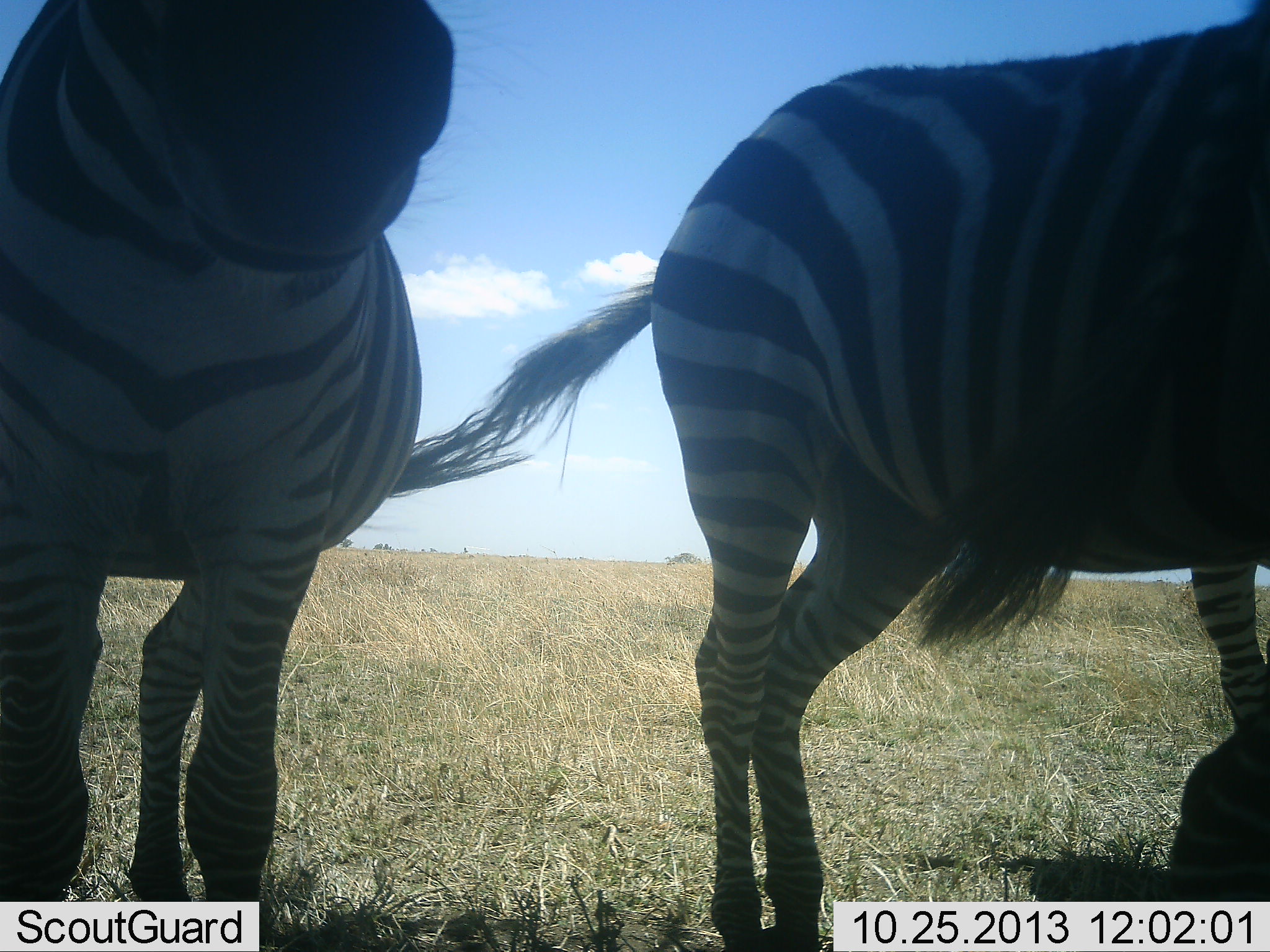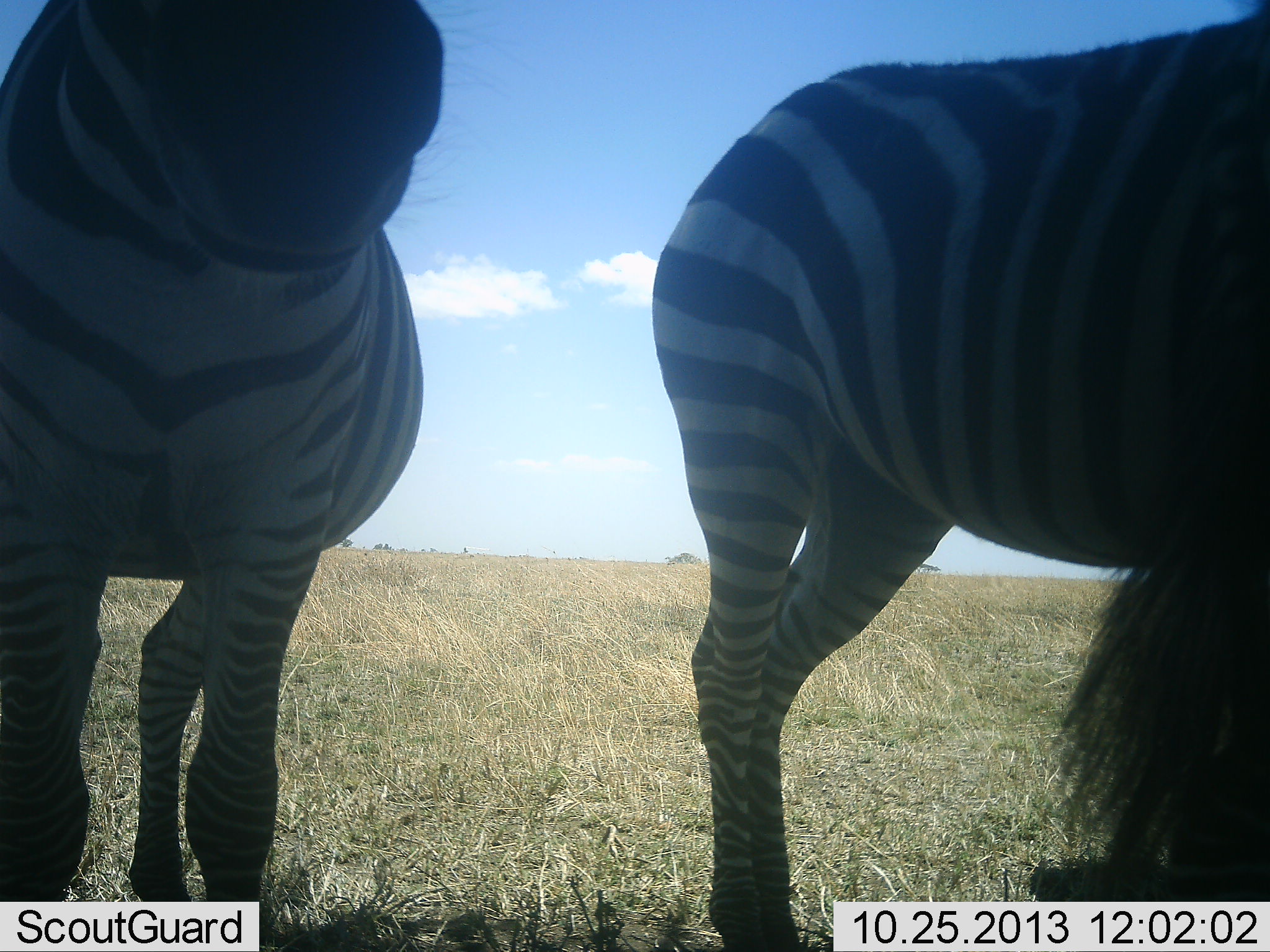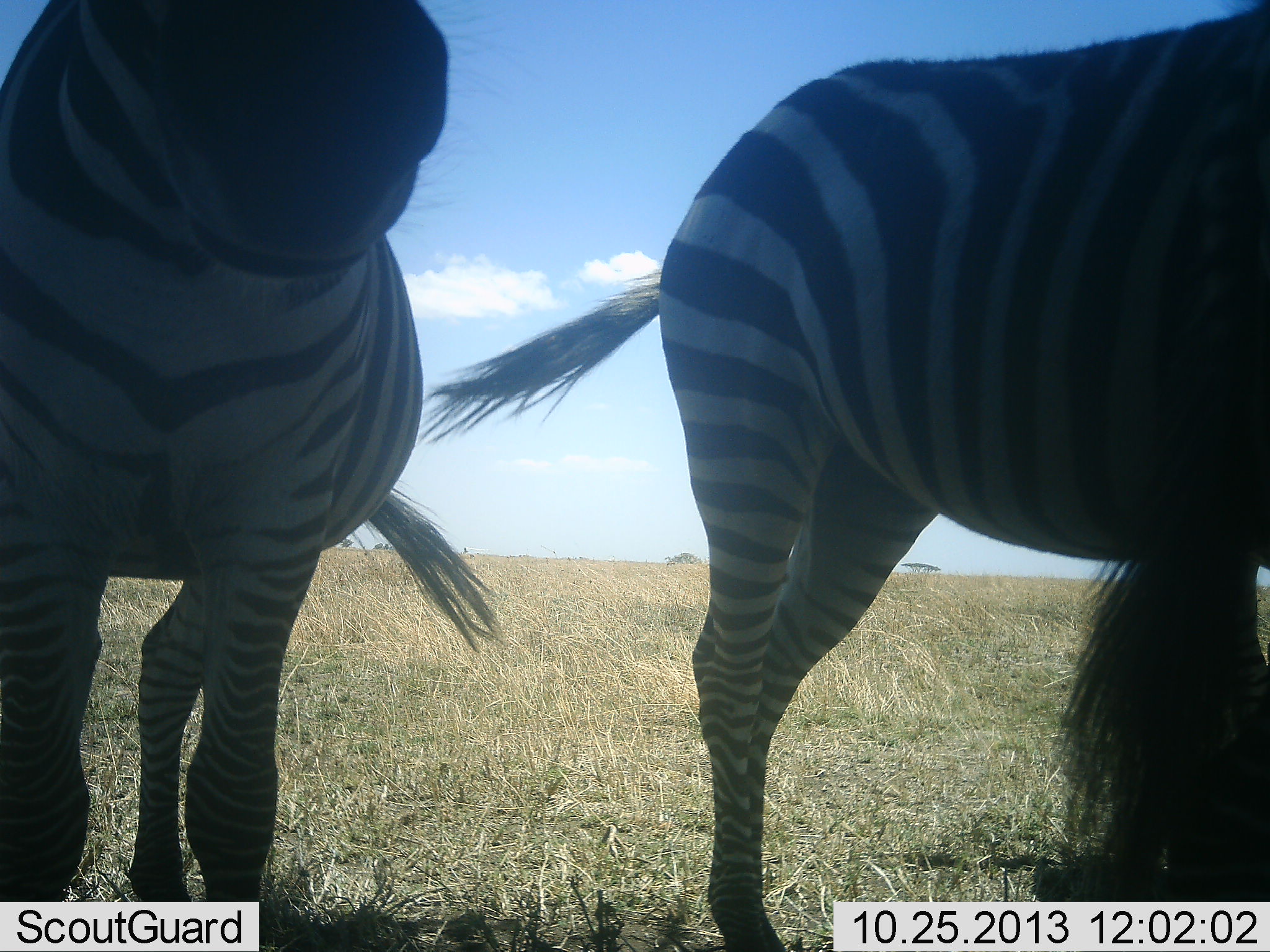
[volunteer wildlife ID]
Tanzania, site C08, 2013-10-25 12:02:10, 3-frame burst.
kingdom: Animalia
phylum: Chordata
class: Mammalia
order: Perissodactyla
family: Equidae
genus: Equus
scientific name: Equus quagga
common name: plains zebra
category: zebra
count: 3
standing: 100%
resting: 0%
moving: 0%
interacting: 0%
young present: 0%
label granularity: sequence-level